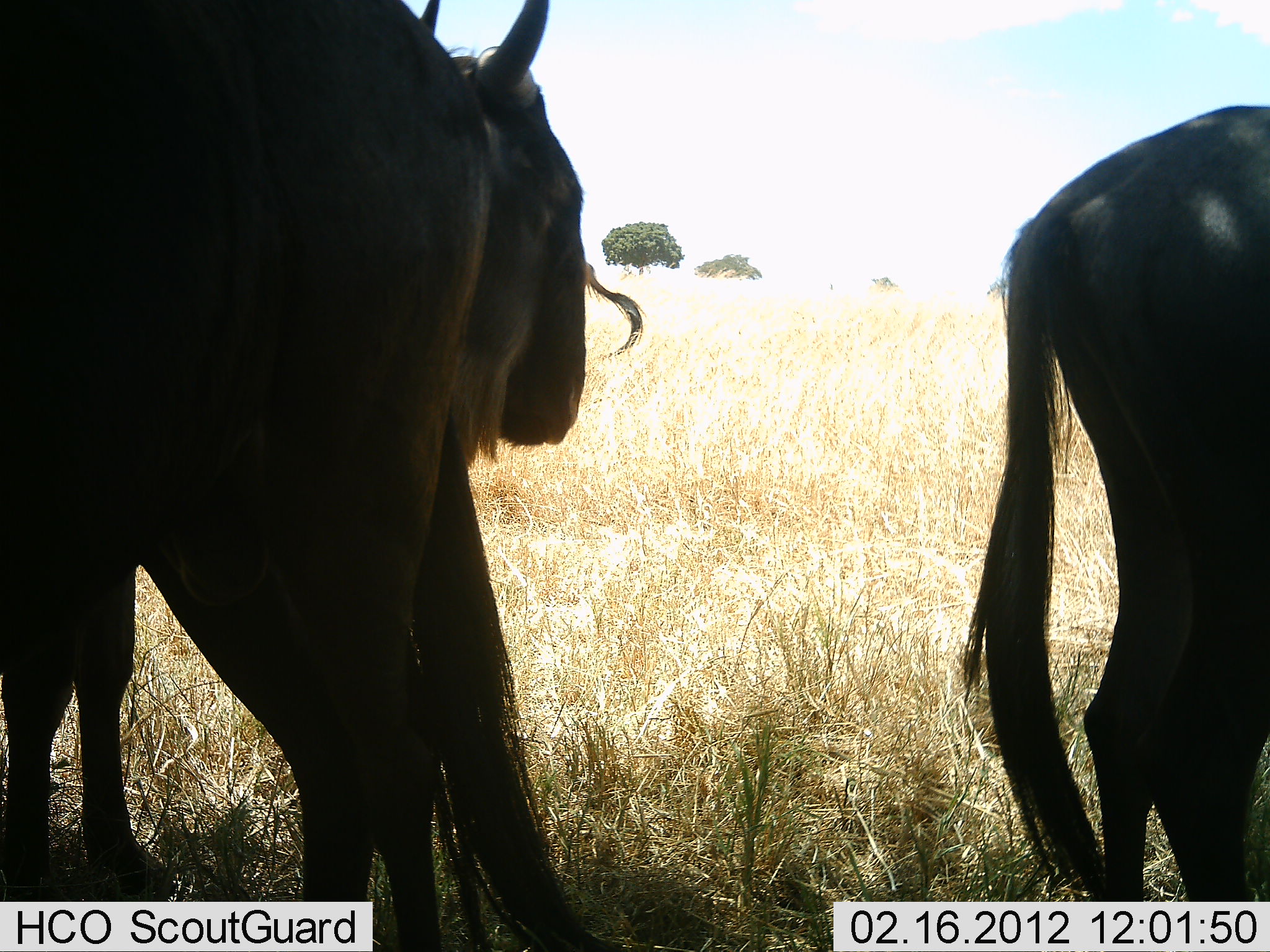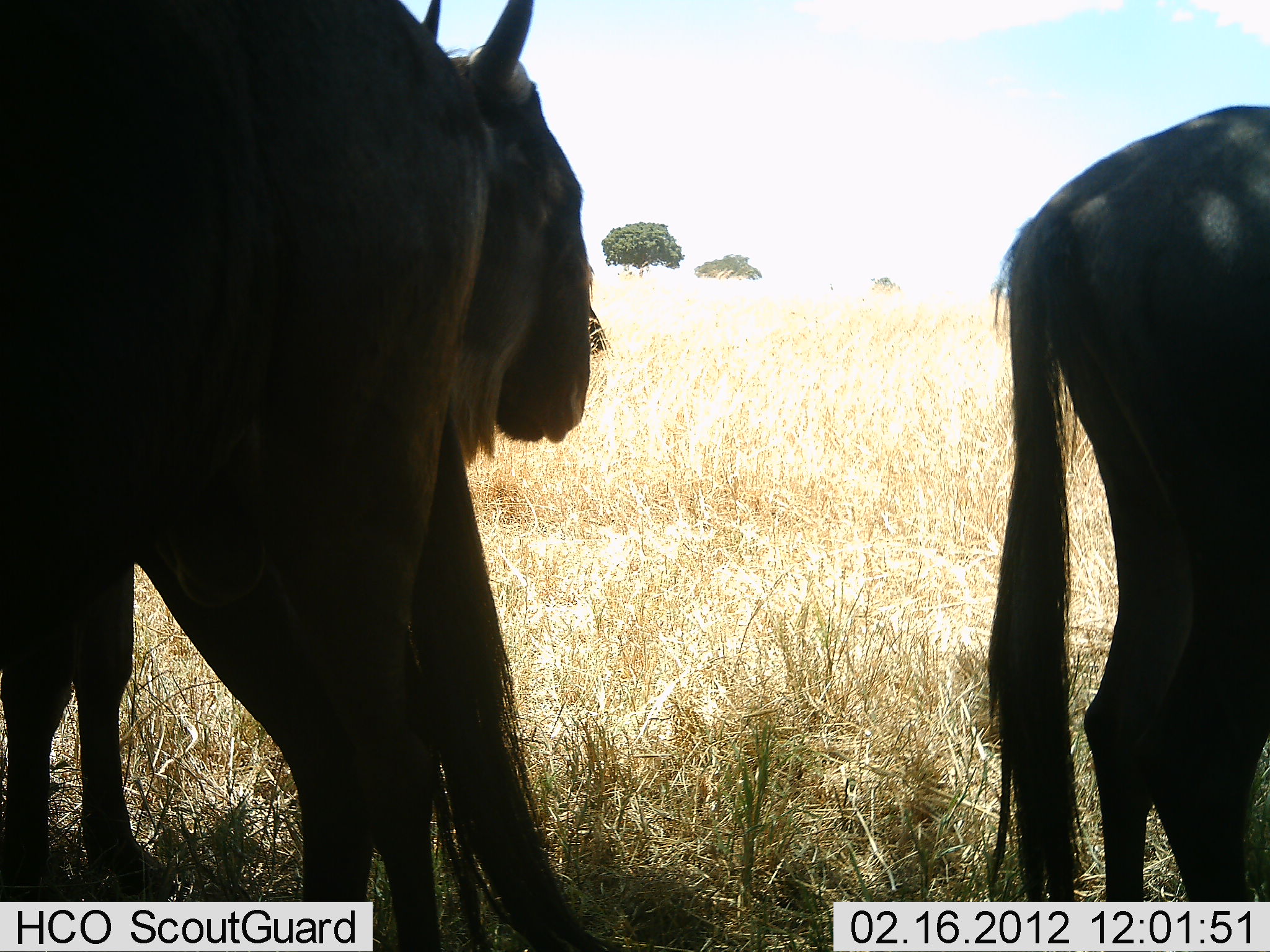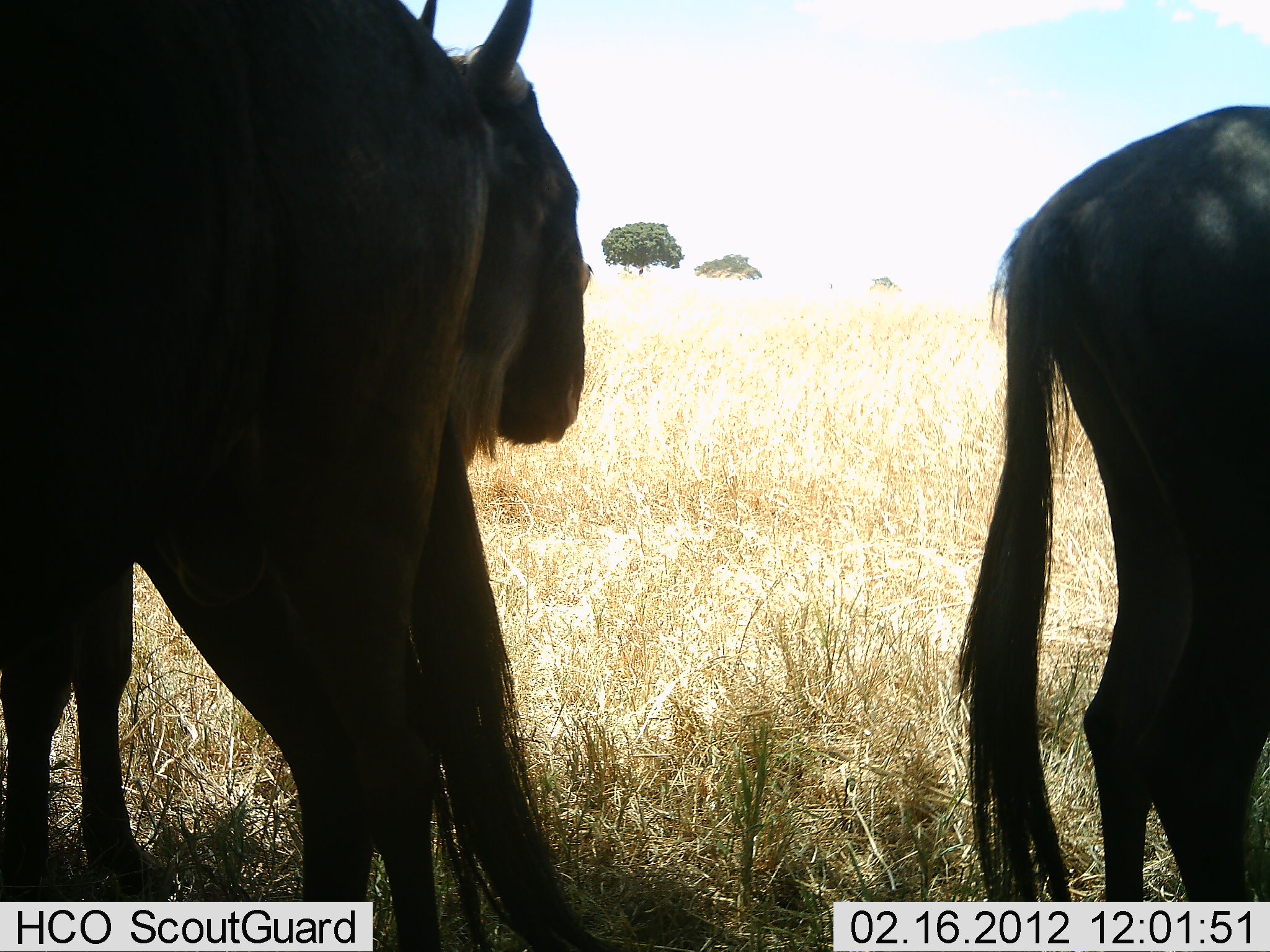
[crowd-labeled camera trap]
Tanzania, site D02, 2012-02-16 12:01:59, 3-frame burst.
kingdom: Animalia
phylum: Chordata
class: Mammalia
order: Artiodactyla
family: Bovidae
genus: Connochaetes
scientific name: Connochaetes taurinus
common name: blue wildebeest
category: wildebeest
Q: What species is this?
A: Wildebeest (blue wildebeest) (Connochaetes taurinus).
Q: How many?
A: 3.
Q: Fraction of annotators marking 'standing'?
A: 93%.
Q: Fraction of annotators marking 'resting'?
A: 7%.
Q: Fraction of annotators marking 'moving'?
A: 0%.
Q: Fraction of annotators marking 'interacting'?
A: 0%.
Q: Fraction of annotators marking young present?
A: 0%.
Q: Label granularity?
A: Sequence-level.